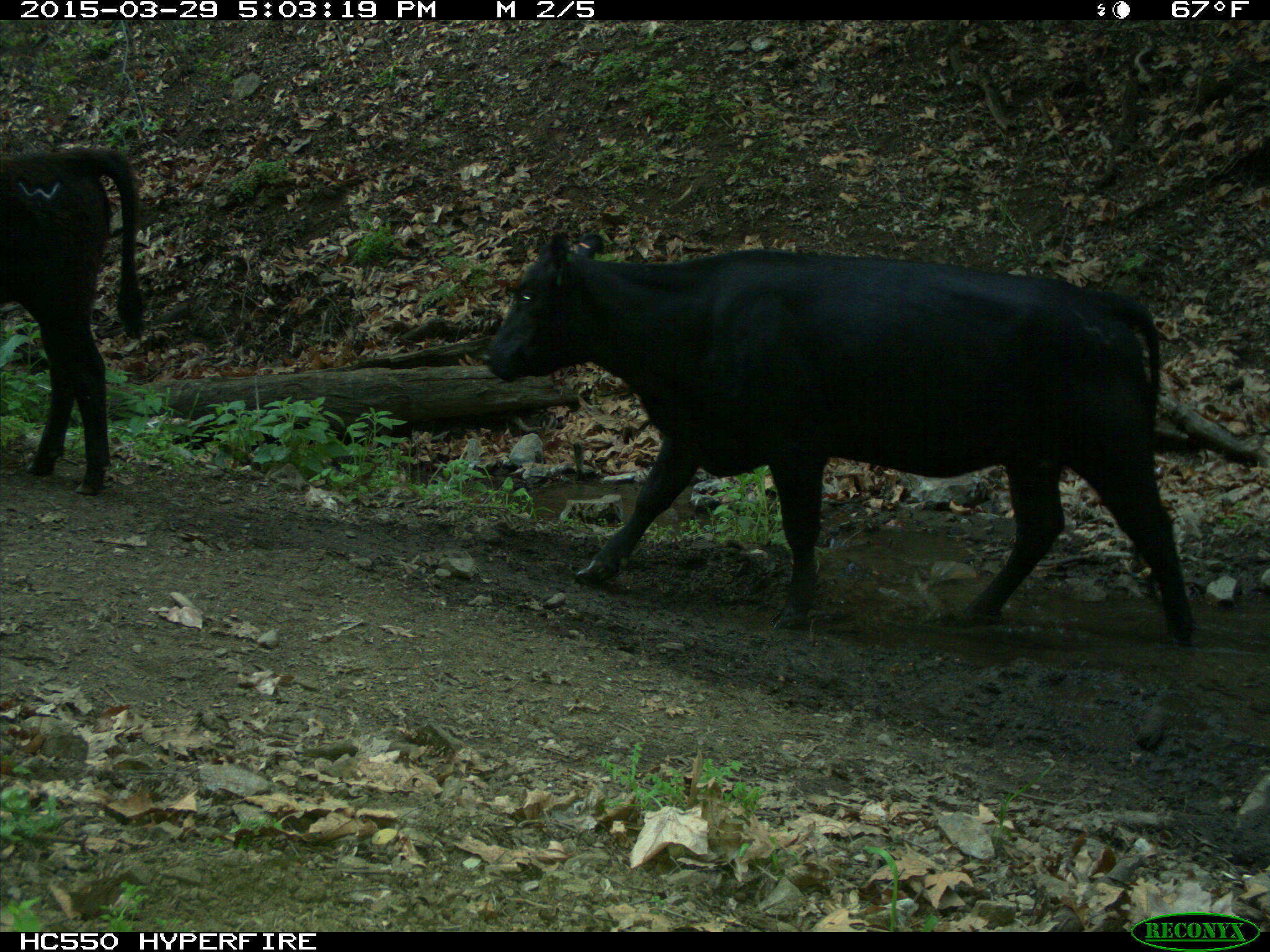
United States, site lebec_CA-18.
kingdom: Animalia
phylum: Chordata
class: Mammalia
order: Artiodactyla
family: Bovidae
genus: Bos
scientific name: Bos taurus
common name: domestic cow